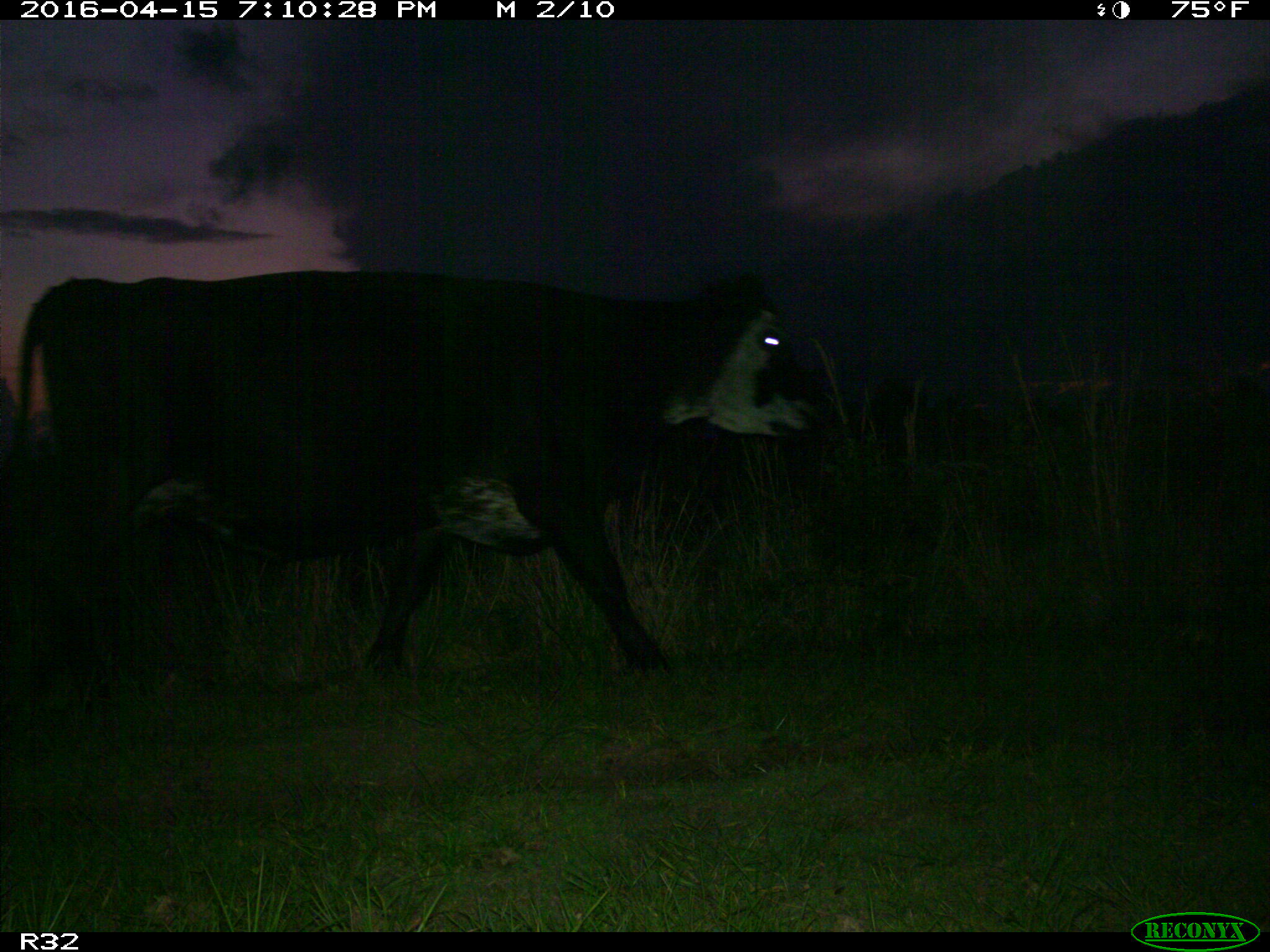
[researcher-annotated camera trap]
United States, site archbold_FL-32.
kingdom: Animalia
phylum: Chordata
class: Mammalia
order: Artiodactyla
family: Bovidae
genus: Bos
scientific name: Bos taurus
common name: domestic cow